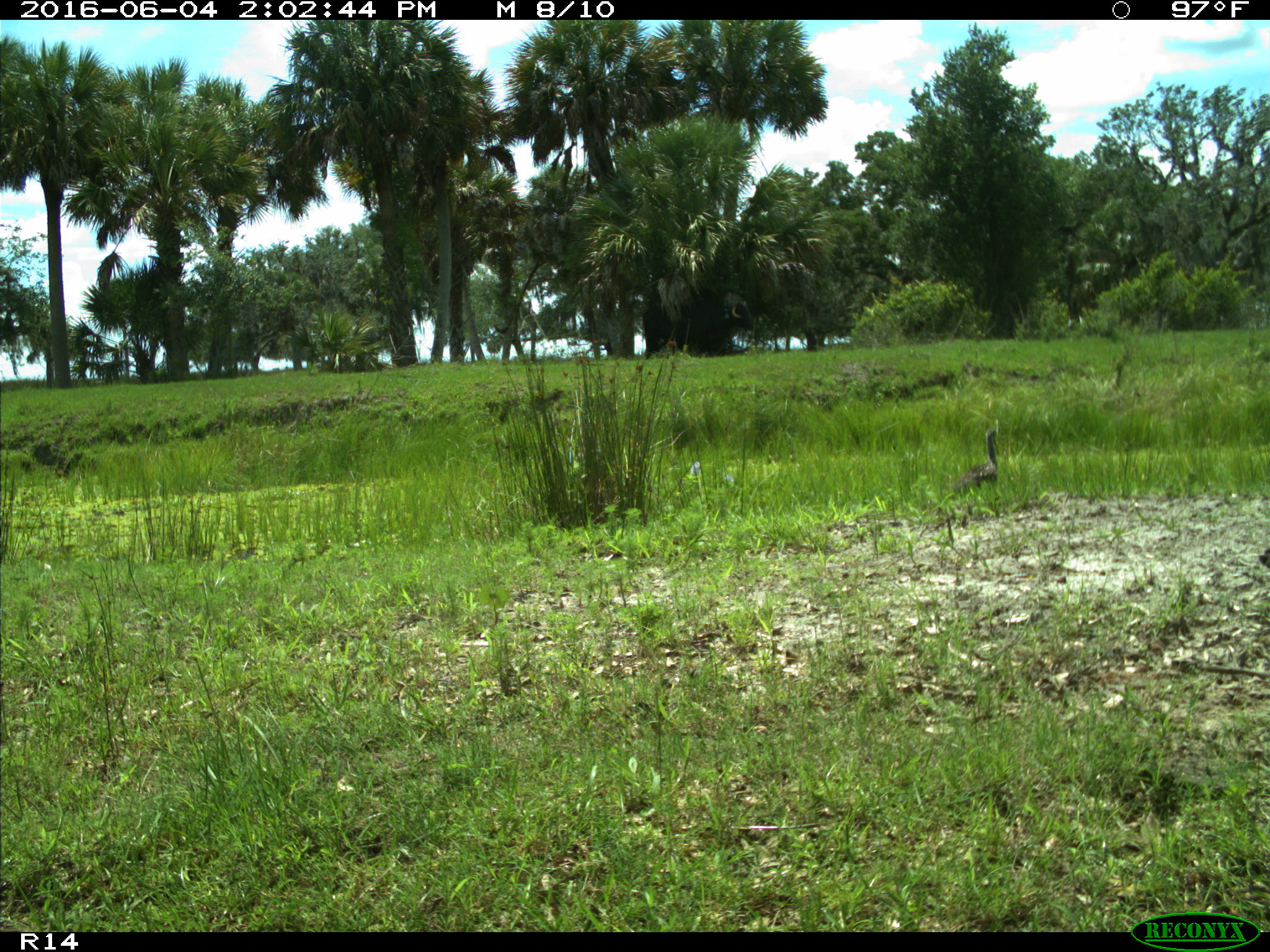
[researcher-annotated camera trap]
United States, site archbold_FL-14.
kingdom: Animalia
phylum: Chordata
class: Aves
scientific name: Aves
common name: birds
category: unidentified bird